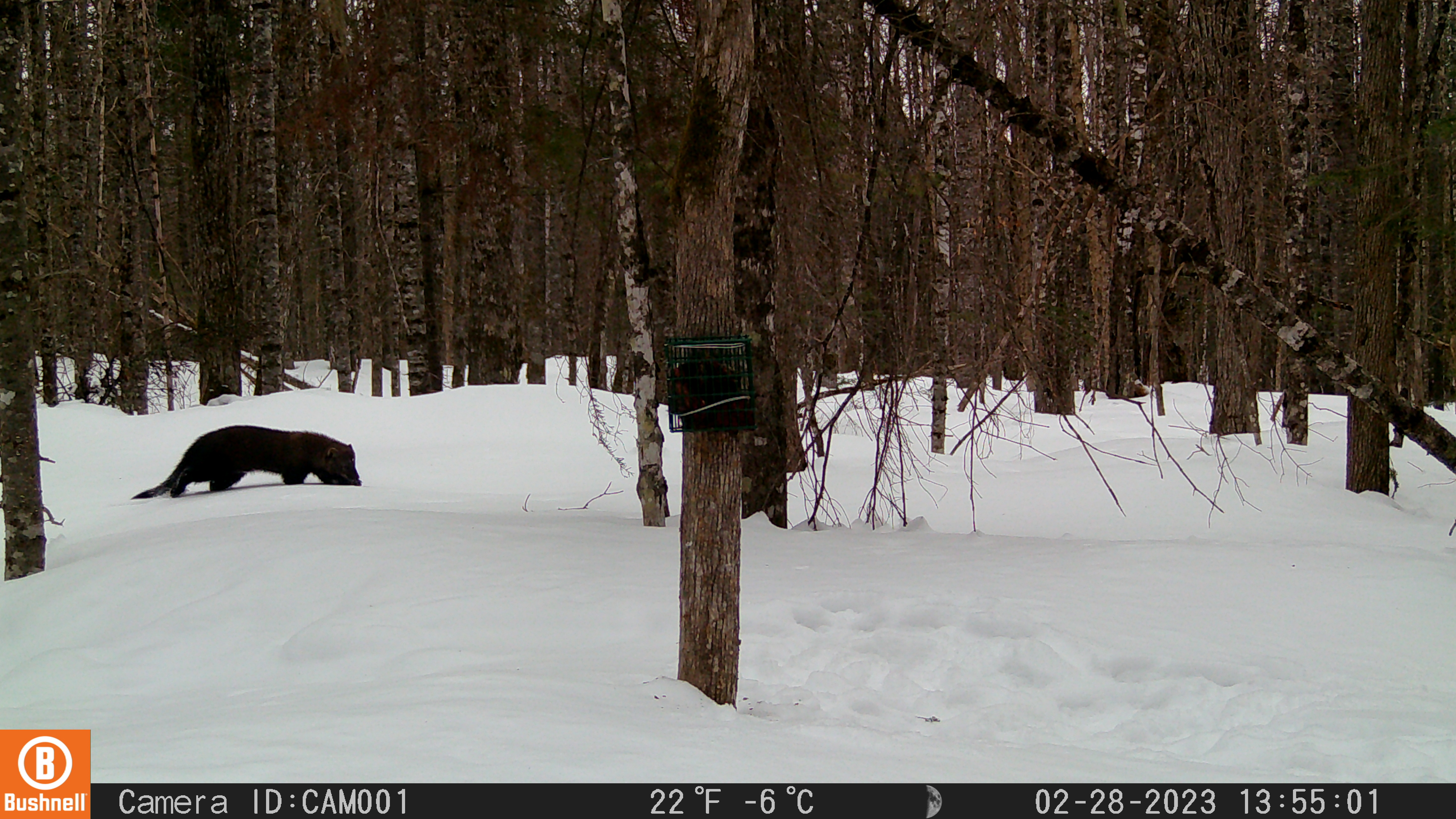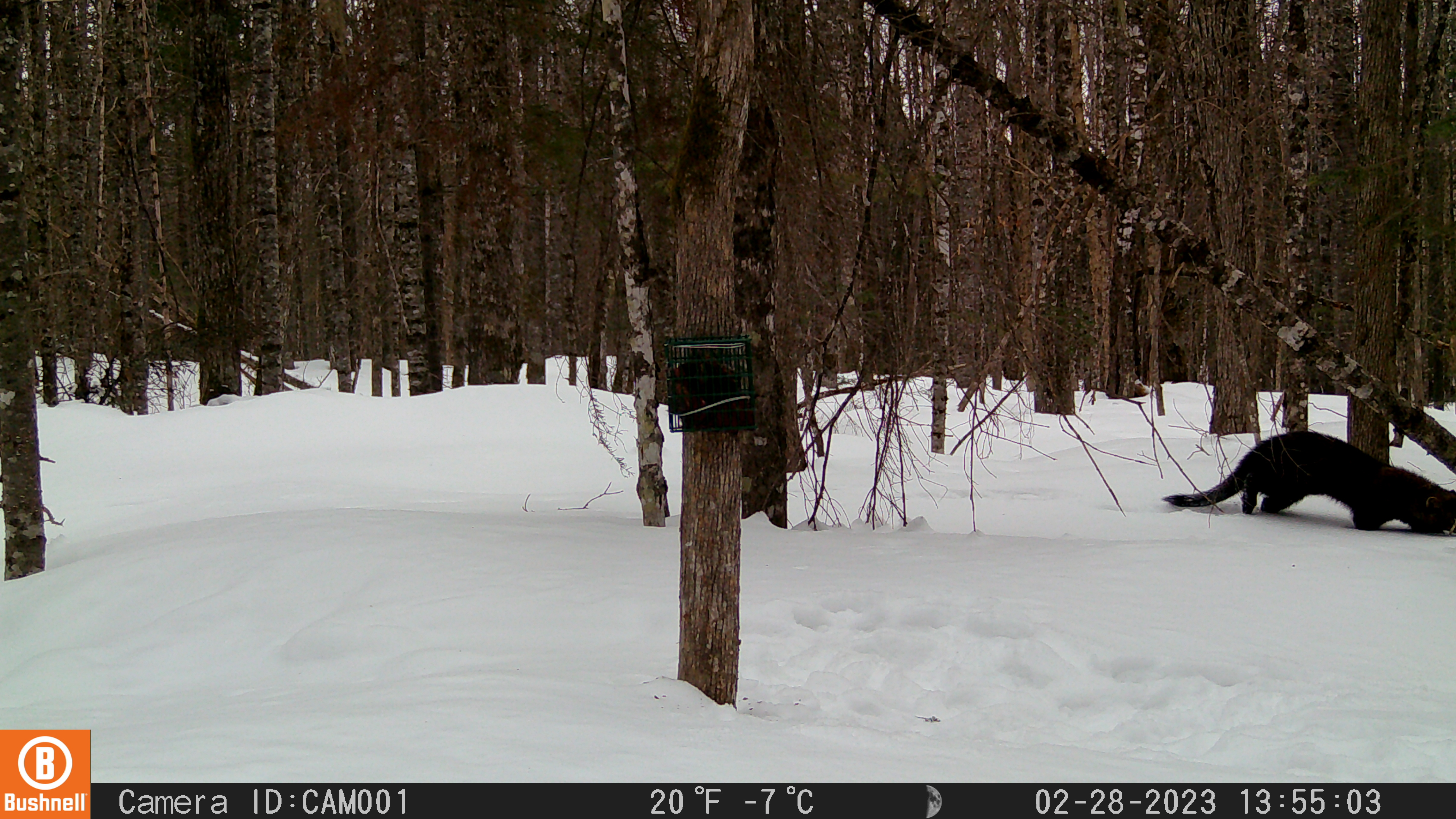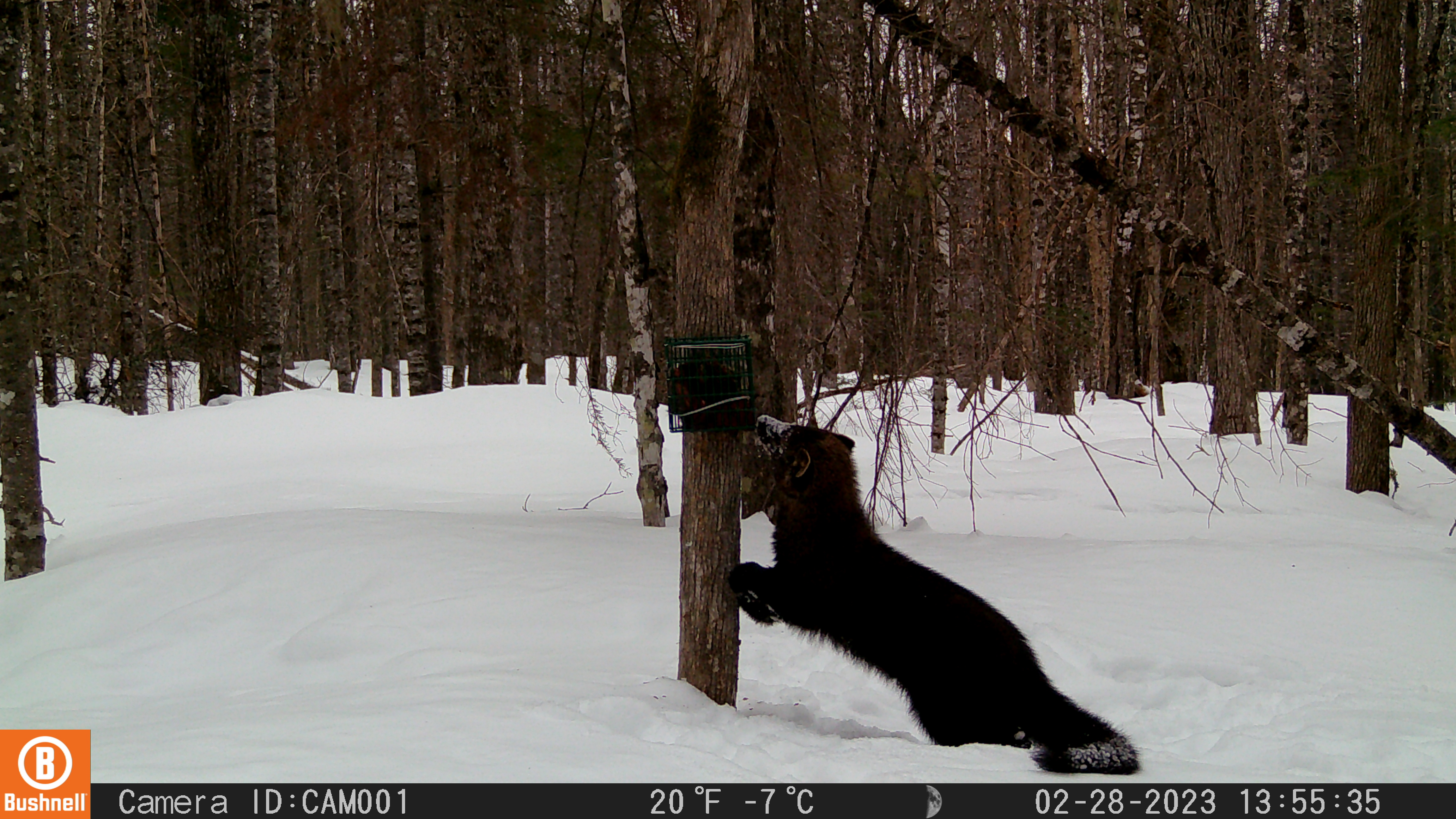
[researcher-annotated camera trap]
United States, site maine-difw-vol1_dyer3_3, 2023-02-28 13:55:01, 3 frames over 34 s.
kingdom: Animalia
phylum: Chordata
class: Mammalia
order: Carnivora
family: Mustelidae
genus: Pekania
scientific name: Pekania pennanti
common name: fisher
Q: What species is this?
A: Fisher (Pekania pennanti).